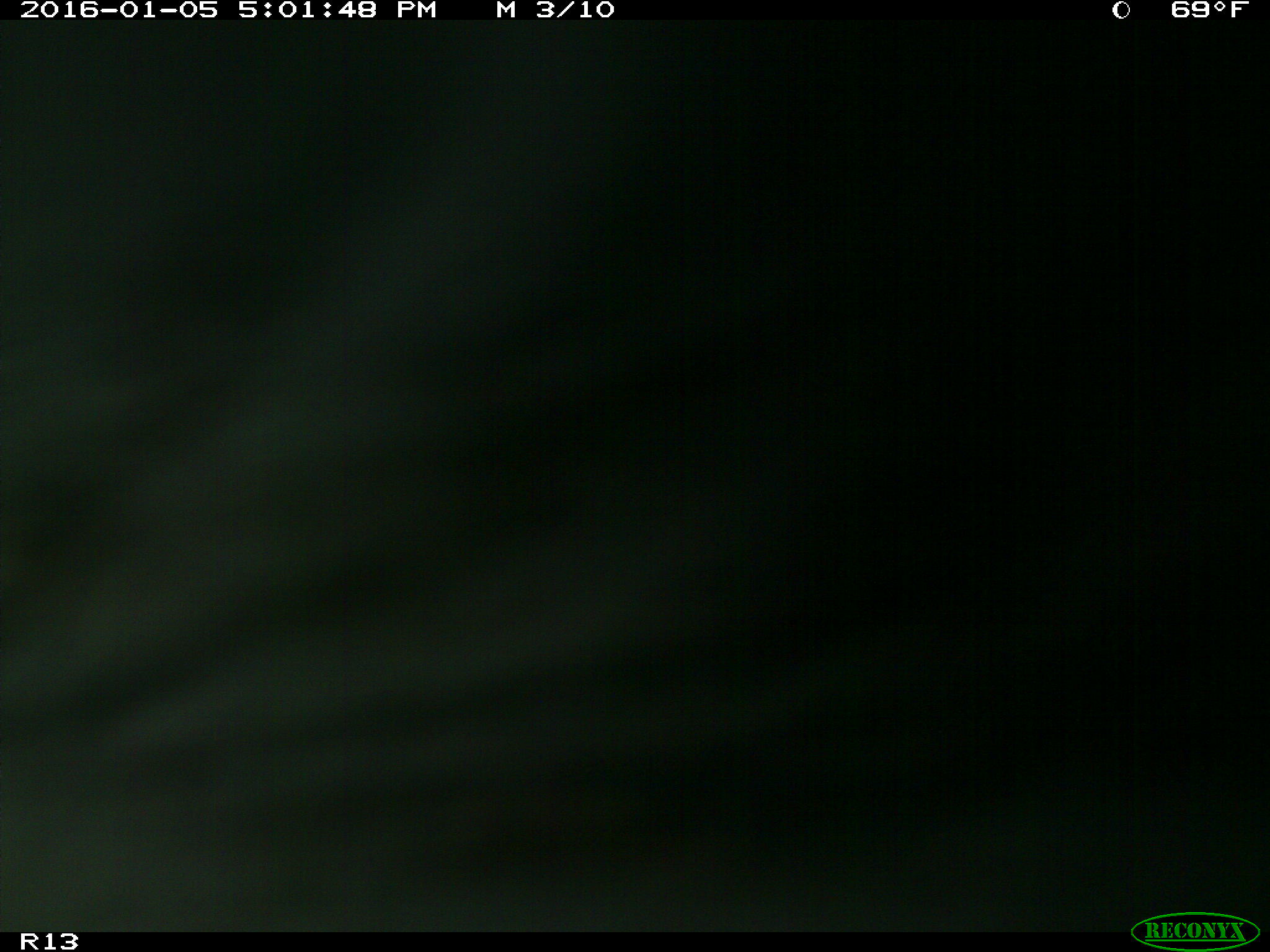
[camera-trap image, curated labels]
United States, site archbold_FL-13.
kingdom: Animalia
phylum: Chordata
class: Mammalia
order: Artiodactyla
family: Bovidae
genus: Bos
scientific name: Bos taurus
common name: domestic cow